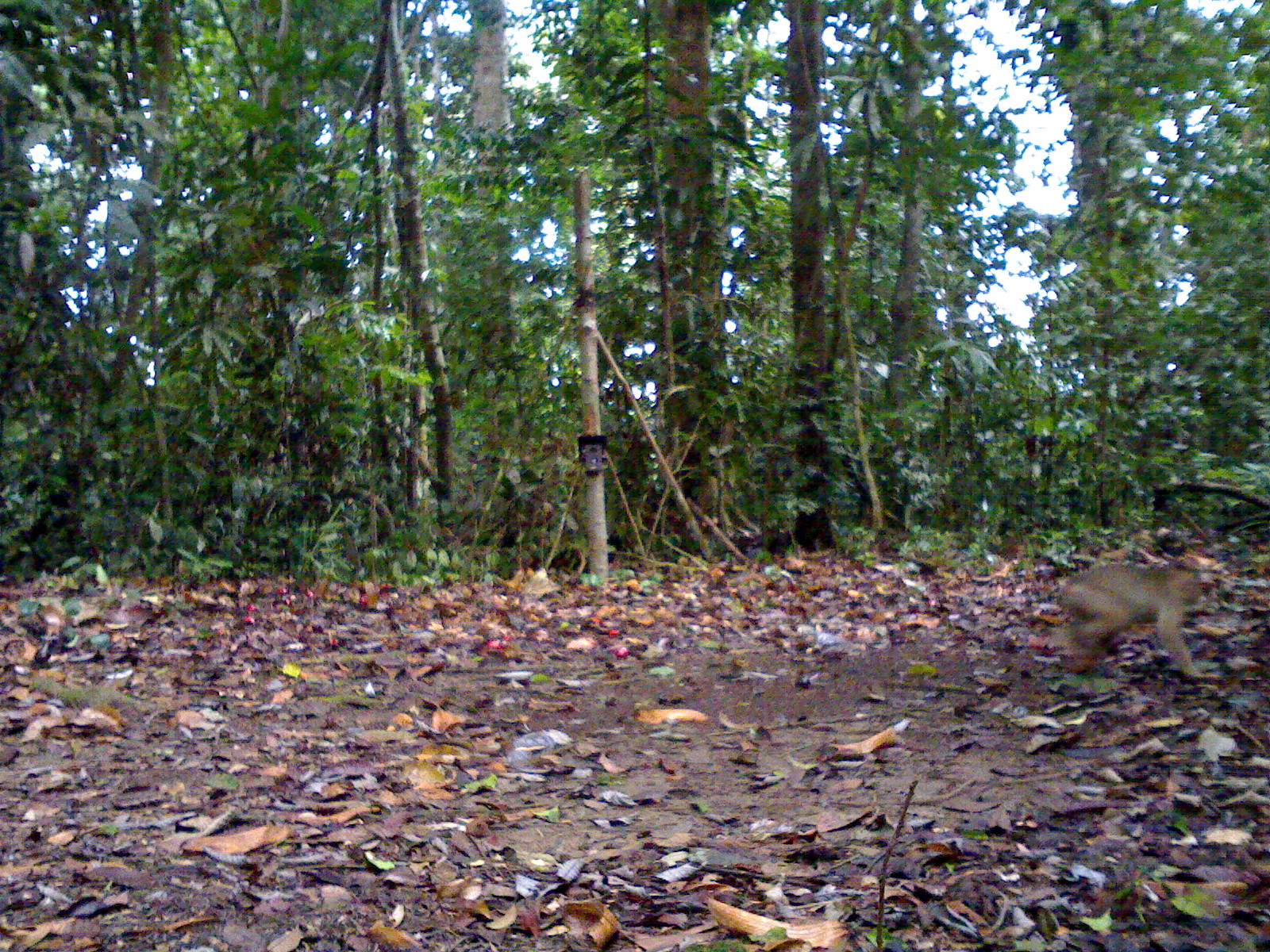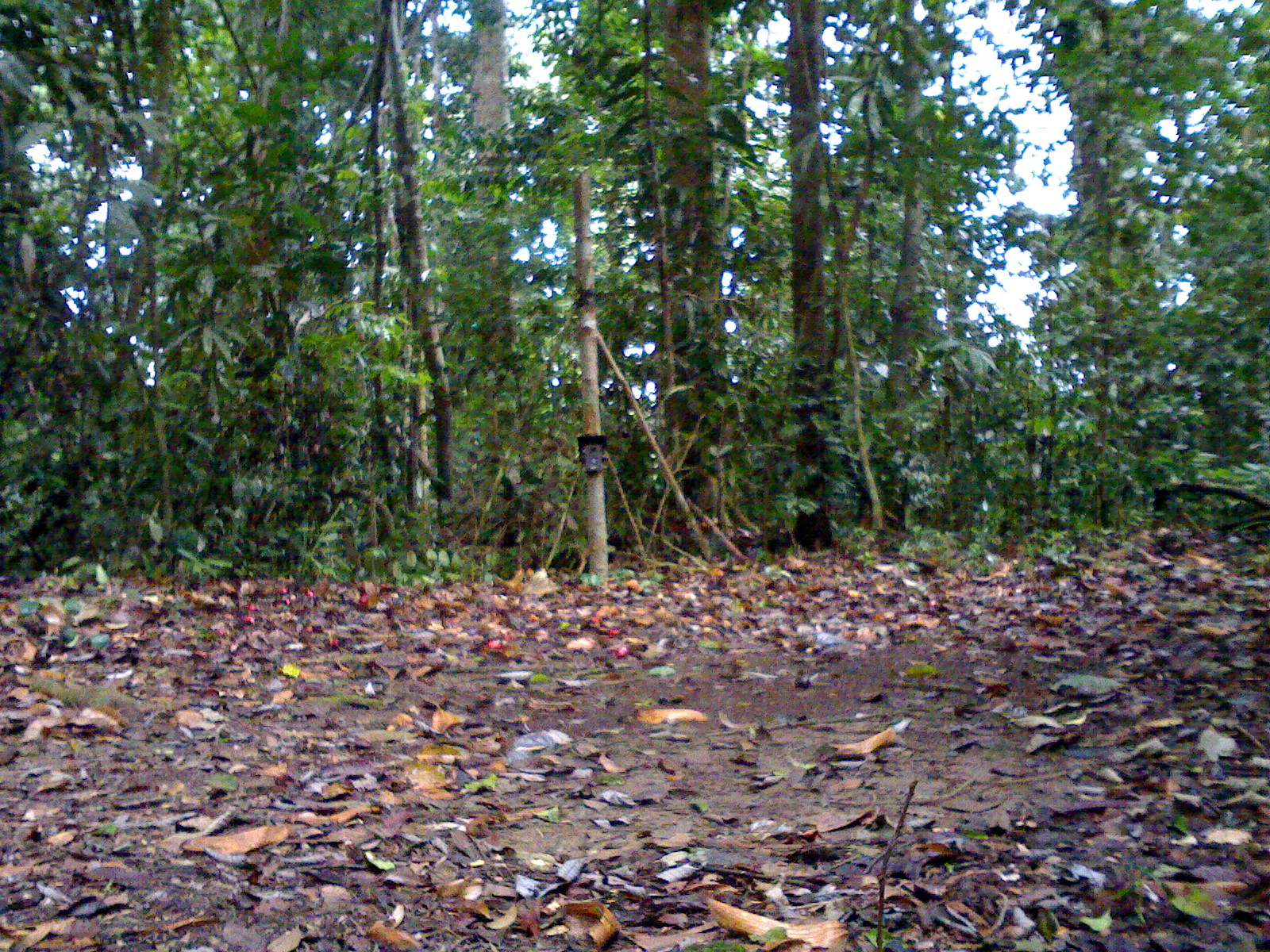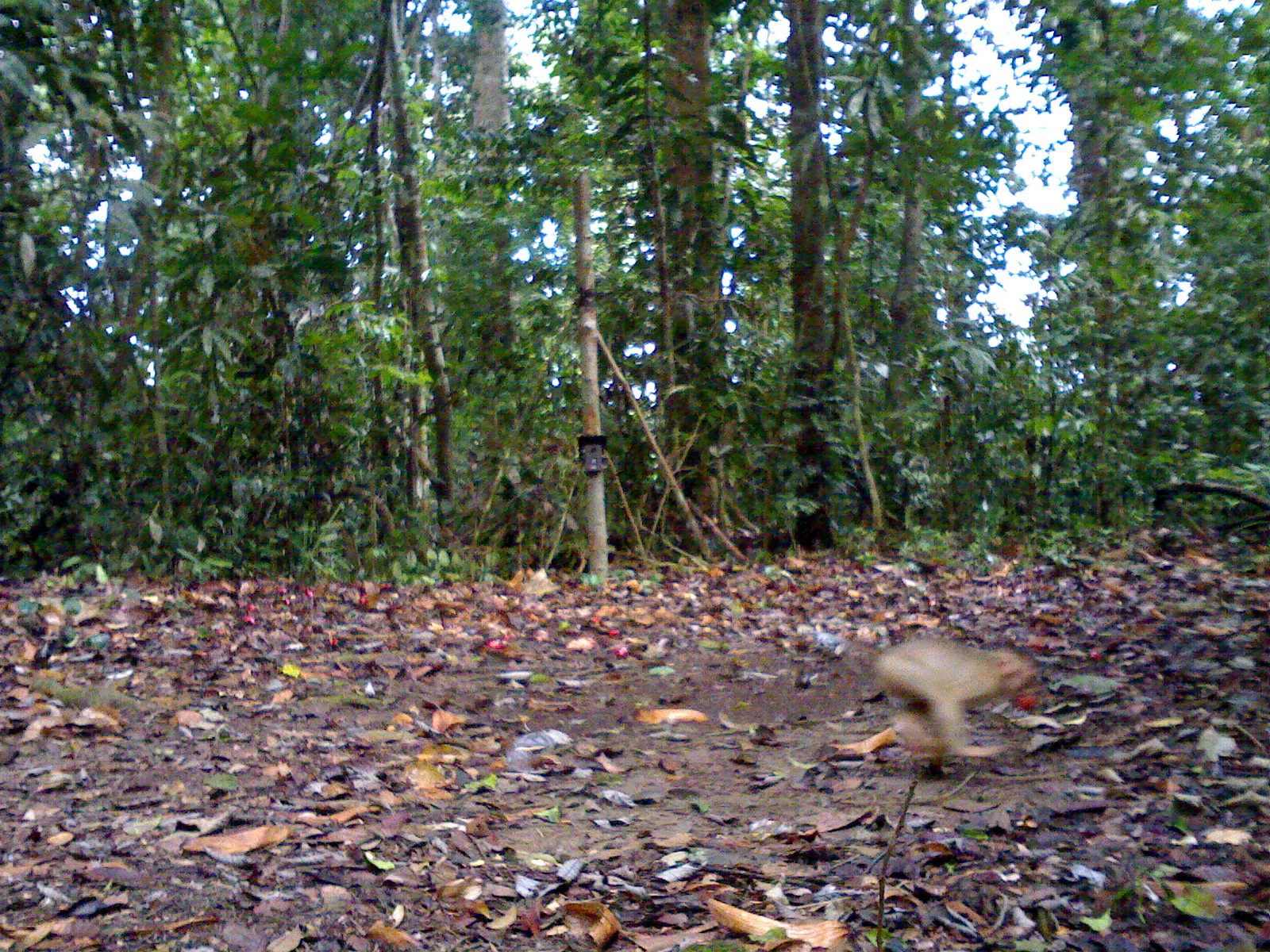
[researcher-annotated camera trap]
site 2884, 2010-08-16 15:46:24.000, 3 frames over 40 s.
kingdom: Animalia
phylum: Chordata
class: Mammalia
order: Primates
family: Cercopithecidae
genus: Macaca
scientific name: Macaca nemestrina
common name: southern pig-tailed macaque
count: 1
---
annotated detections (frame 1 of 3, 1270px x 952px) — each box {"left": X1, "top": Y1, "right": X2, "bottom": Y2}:
macaca nemestrina: {"left": 1054, "top": 554, "right": 1218, "bottom": 683}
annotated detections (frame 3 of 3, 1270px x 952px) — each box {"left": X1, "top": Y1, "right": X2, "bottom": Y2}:
macaca nemestrina: {"left": 874, "top": 636, "right": 1046, "bottom": 773}